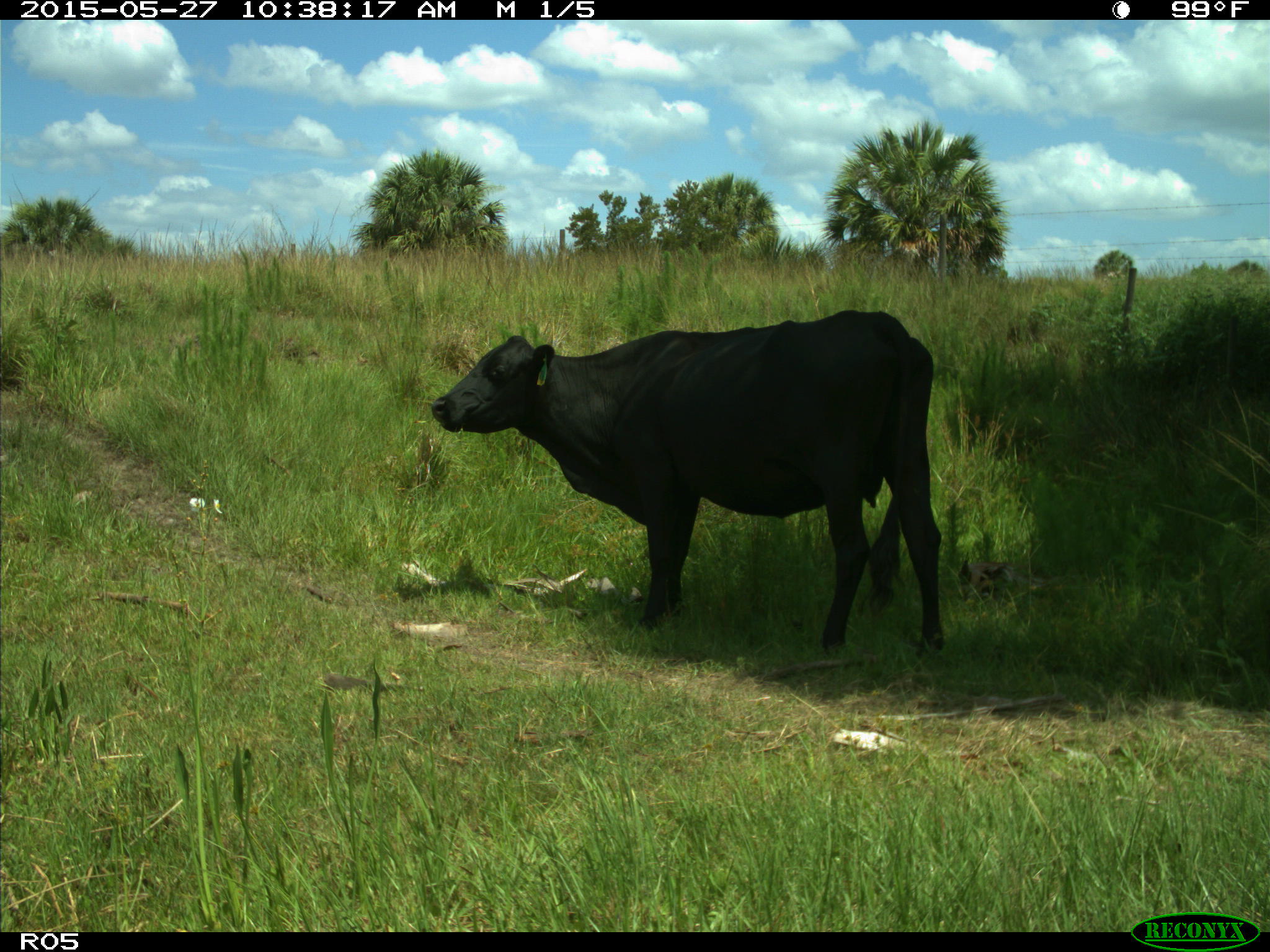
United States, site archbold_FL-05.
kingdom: Animalia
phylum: Chordata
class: Mammalia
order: Artiodactyla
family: Bovidae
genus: Bos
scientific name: Bos taurus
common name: domestic cow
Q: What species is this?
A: Bos taurus (domestic cow).